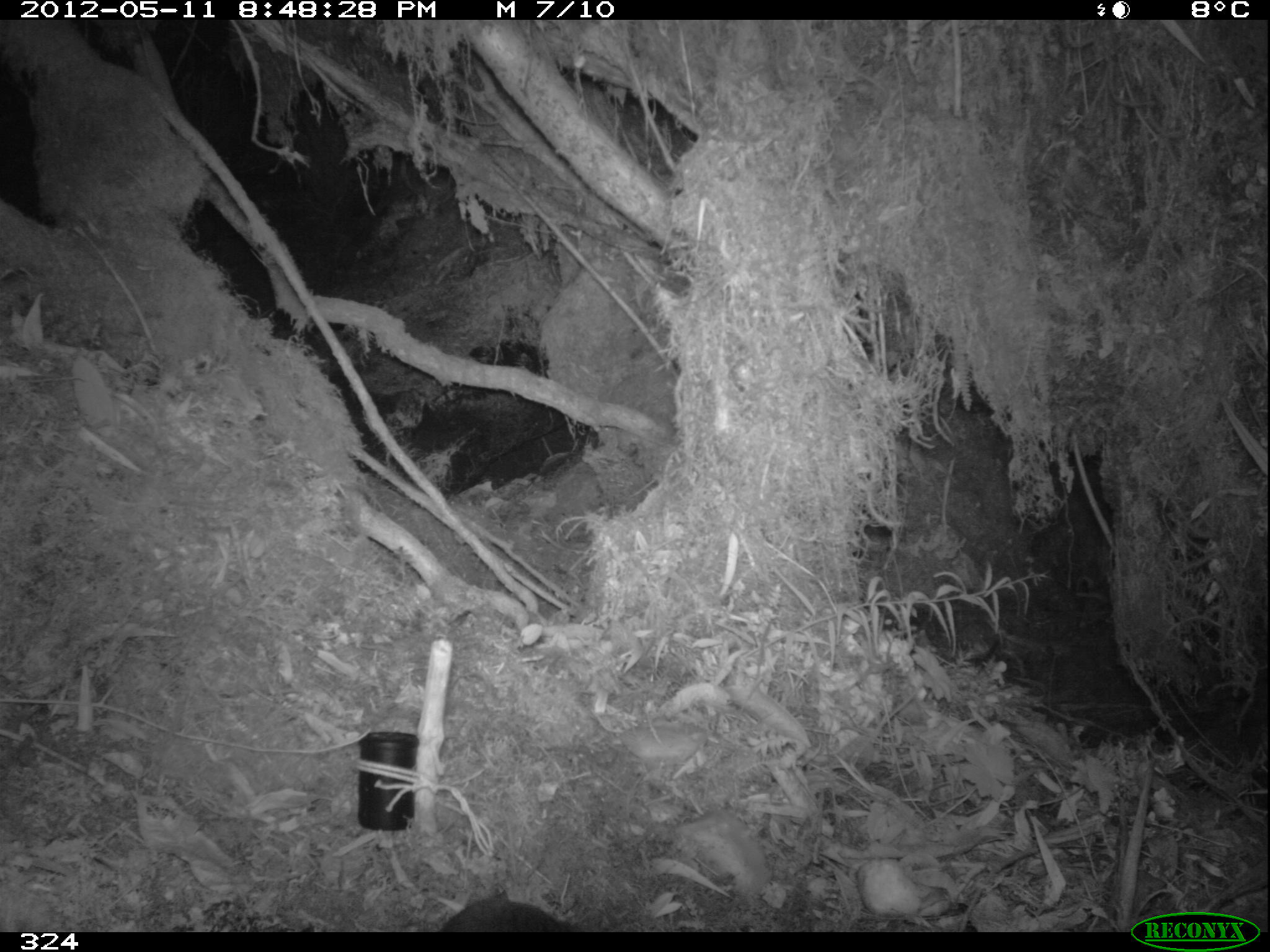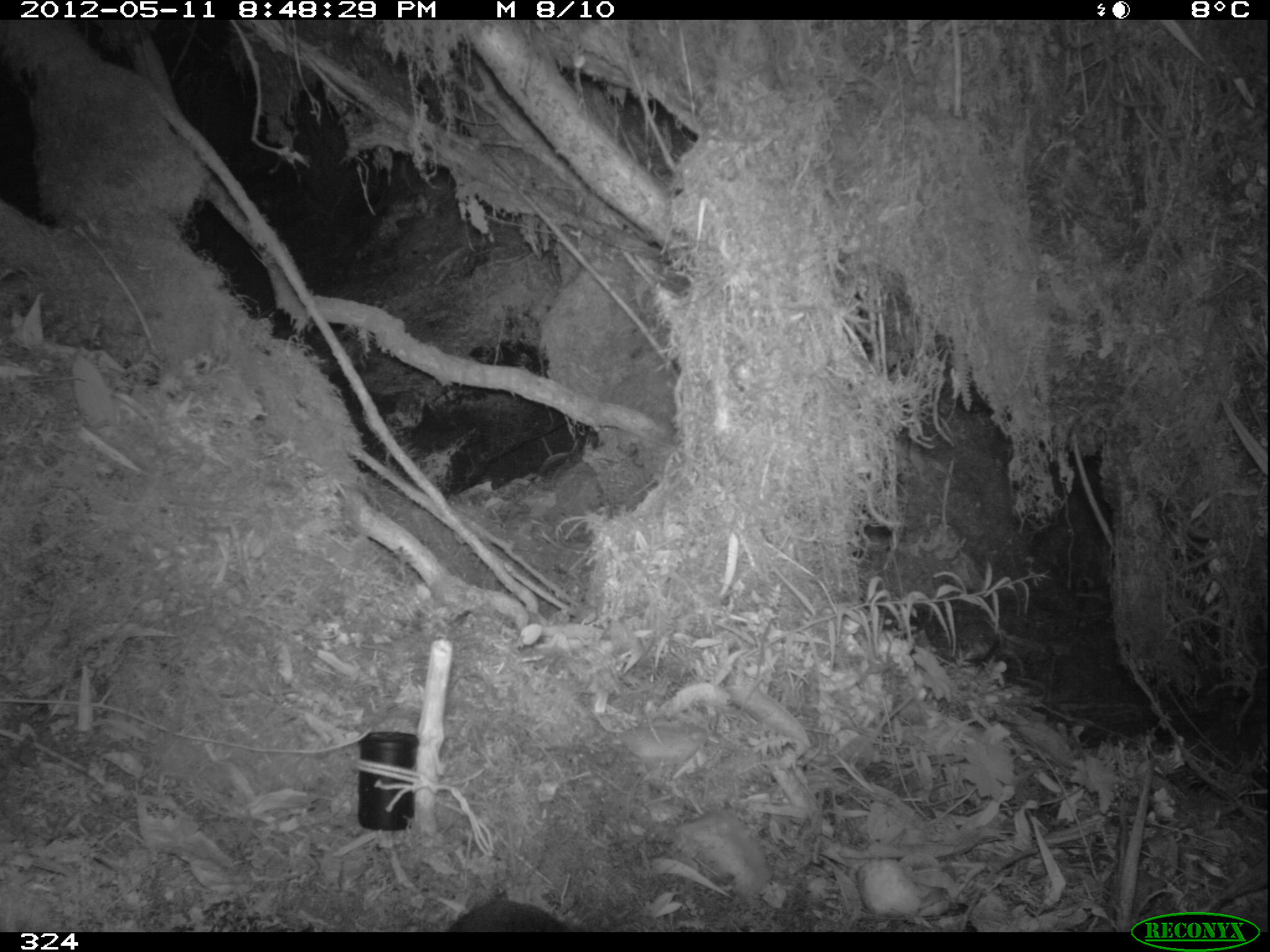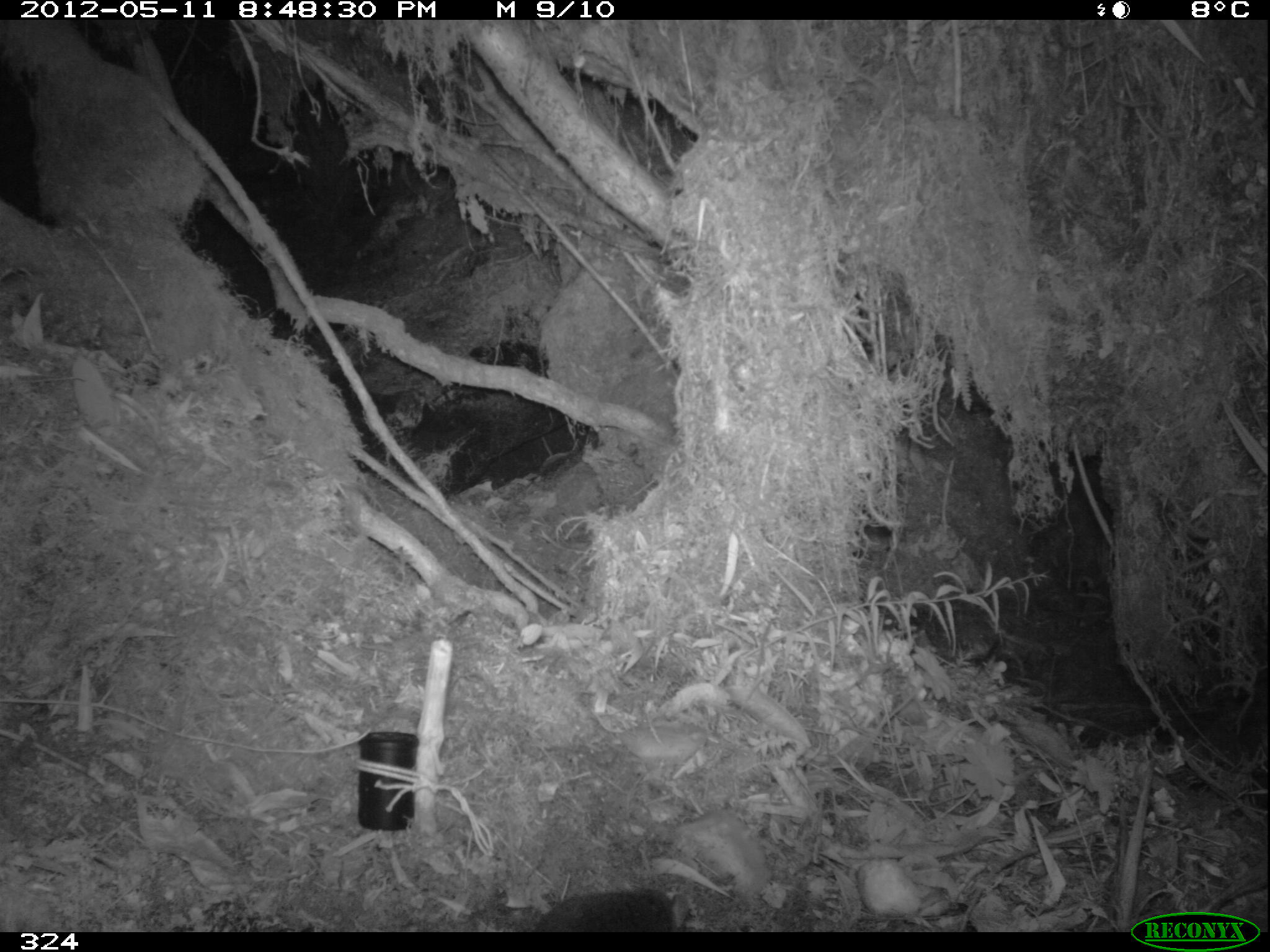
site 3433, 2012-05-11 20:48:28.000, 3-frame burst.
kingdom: Animalia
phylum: Chordata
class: Mammalia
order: Rodentia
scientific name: Rodentia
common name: rodents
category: unknown rodent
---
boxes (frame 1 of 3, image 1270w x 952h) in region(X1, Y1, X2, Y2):
unknown rodent: region(436, 885, 581, 932)